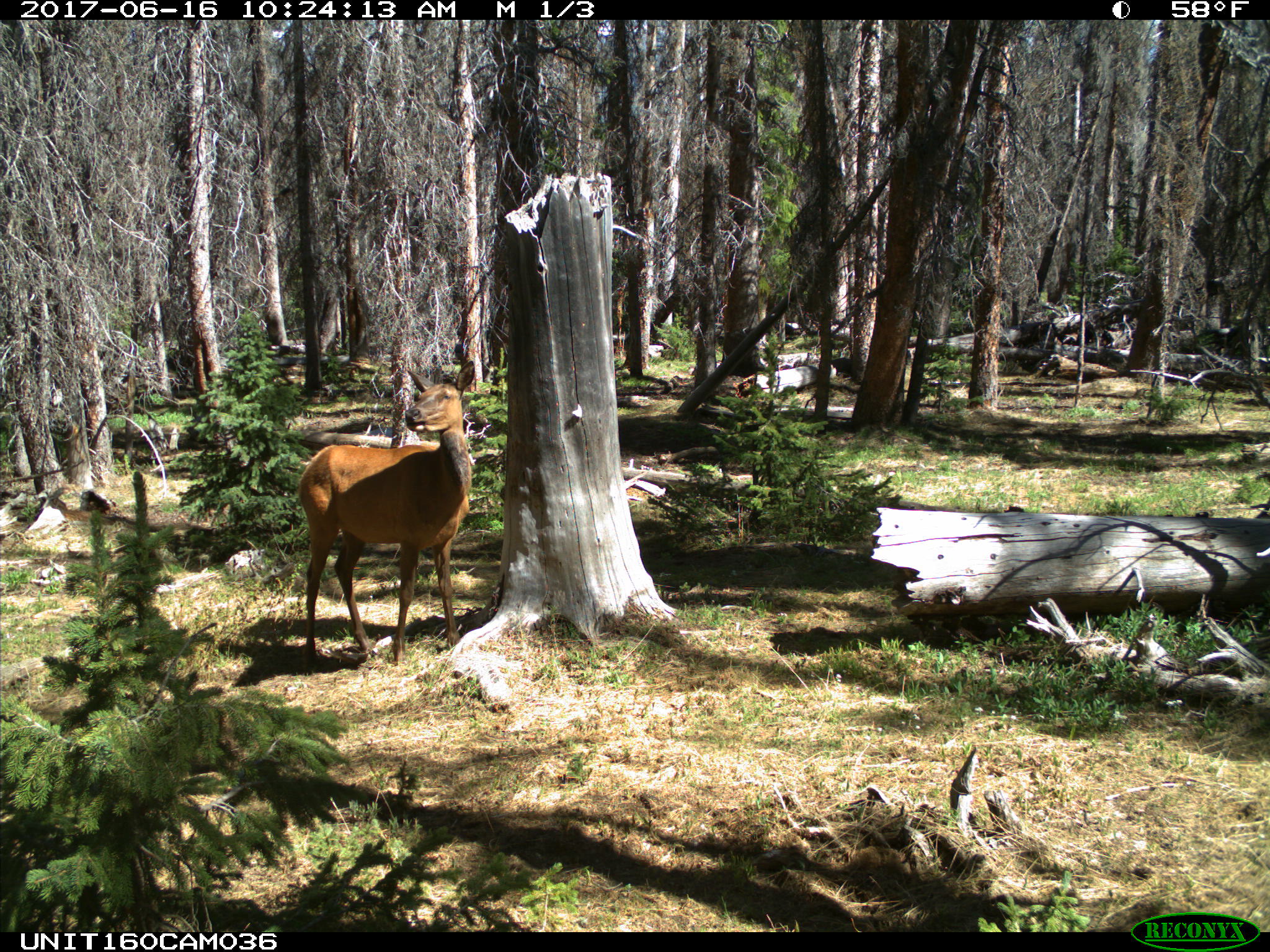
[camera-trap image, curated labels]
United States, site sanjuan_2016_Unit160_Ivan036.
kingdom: Animalia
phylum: Chordata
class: Mammalia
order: Artiodactyla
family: Cervidae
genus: Cervus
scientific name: Cervus elaphus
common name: red deer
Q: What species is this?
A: Cervus elaphus (red deer).